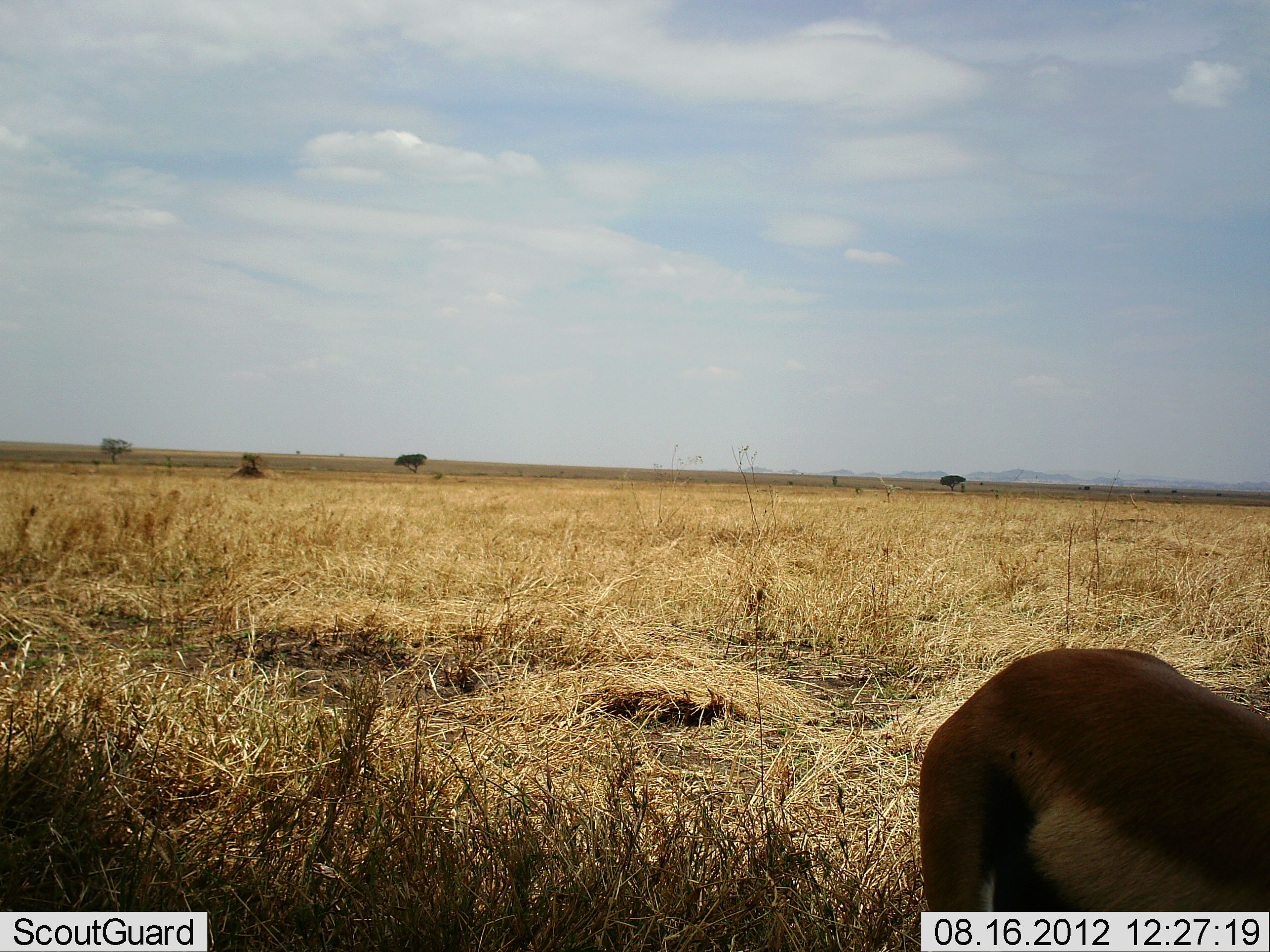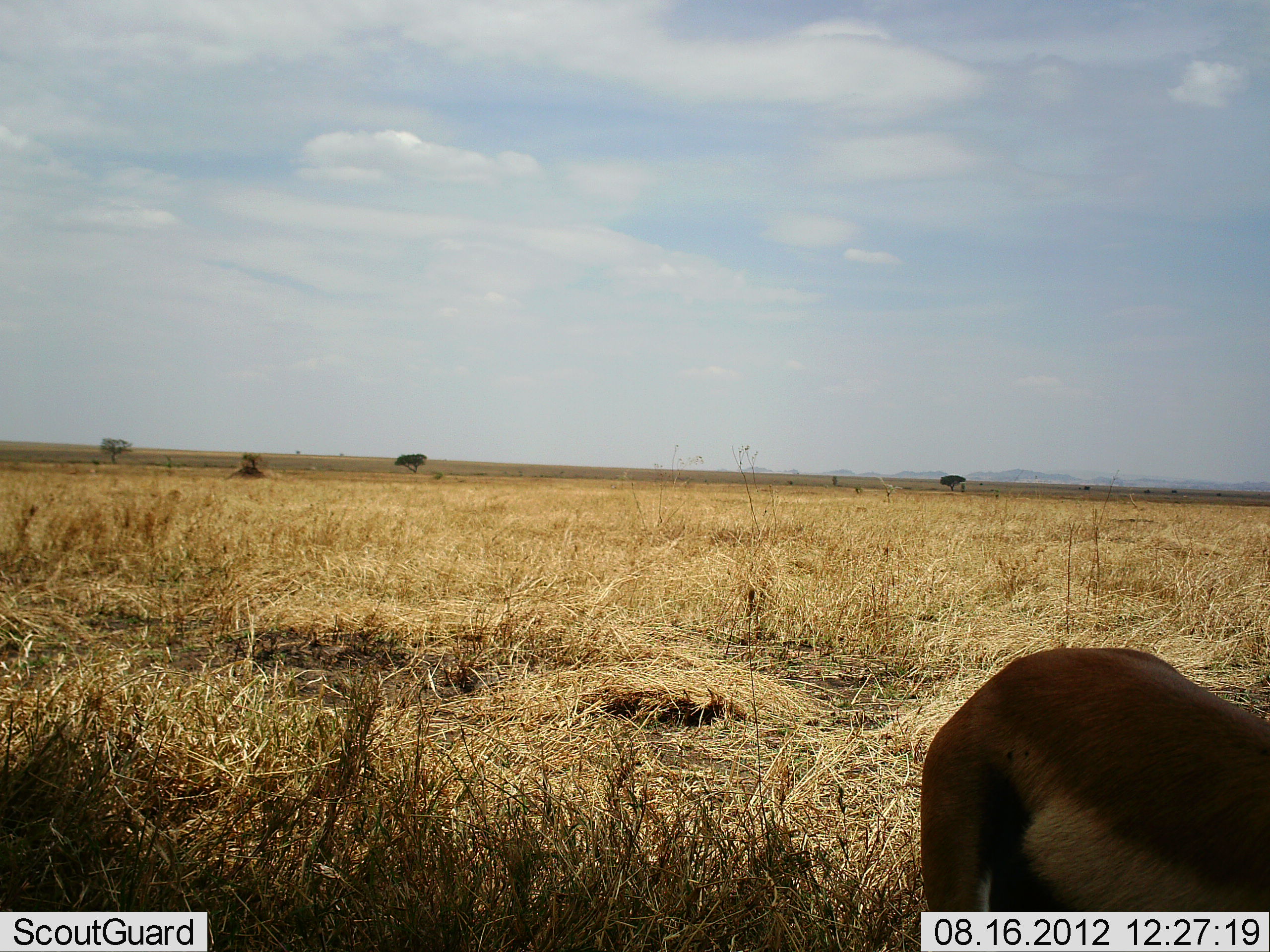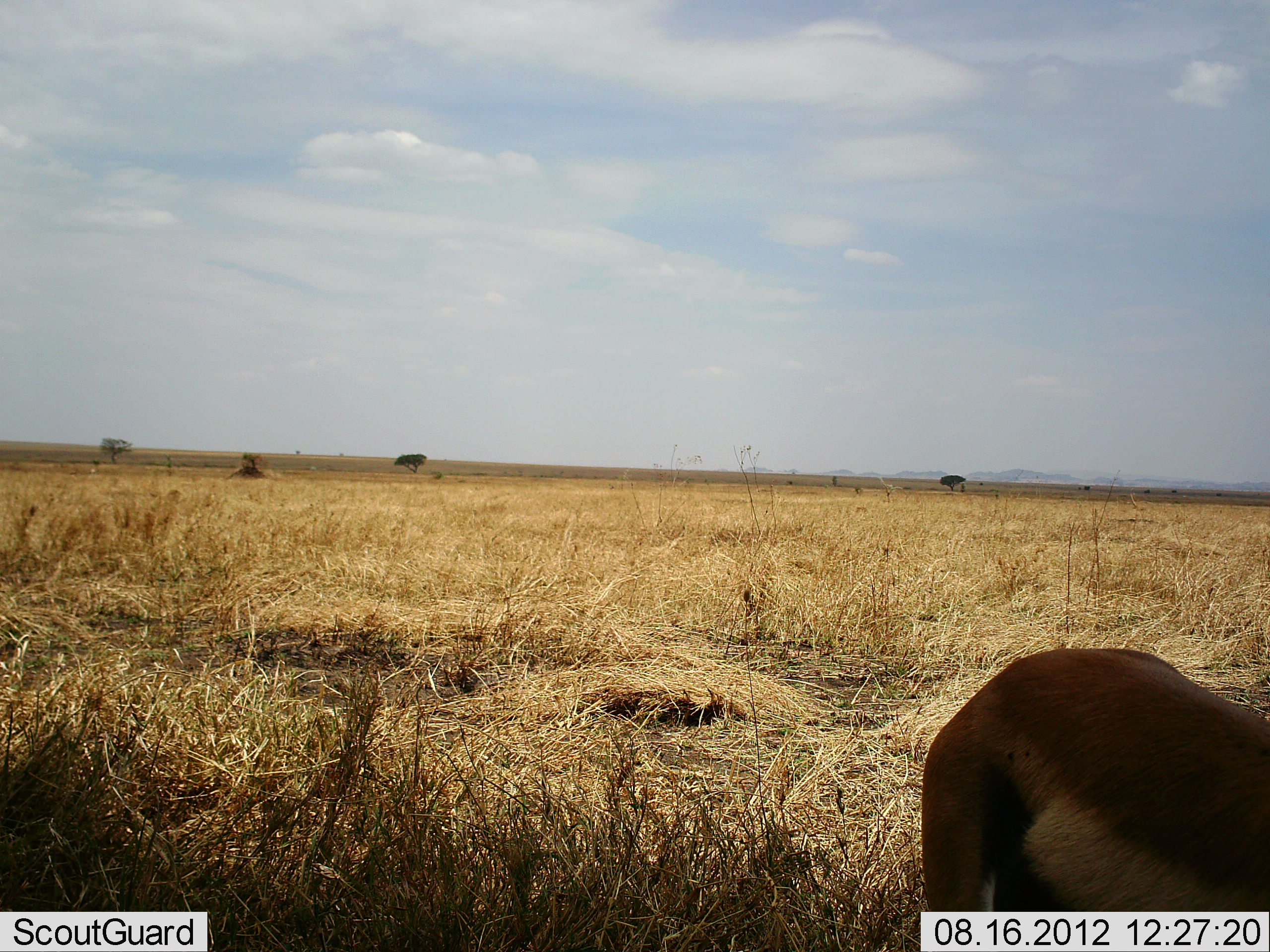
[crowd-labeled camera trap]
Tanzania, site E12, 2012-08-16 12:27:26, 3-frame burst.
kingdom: Animalia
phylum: Chordata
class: Mammalia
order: Artiodactyla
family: Bovidae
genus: Eudorcas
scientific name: Eudorcas thomsonii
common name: thomson's gazelle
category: gazellethomsons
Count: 1.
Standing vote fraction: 90%.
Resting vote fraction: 0%.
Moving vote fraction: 0%.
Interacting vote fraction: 0%.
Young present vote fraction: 0%.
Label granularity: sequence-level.